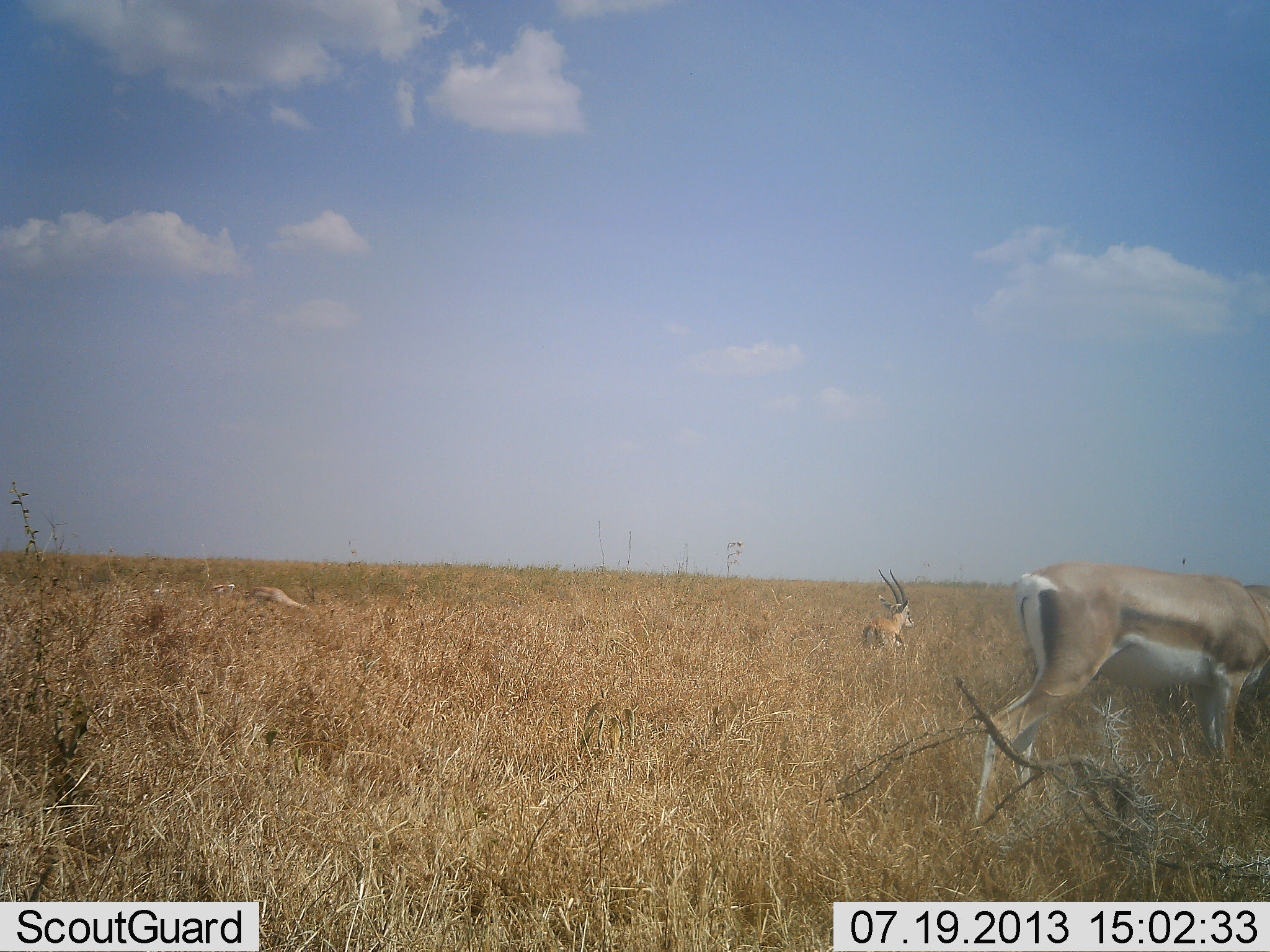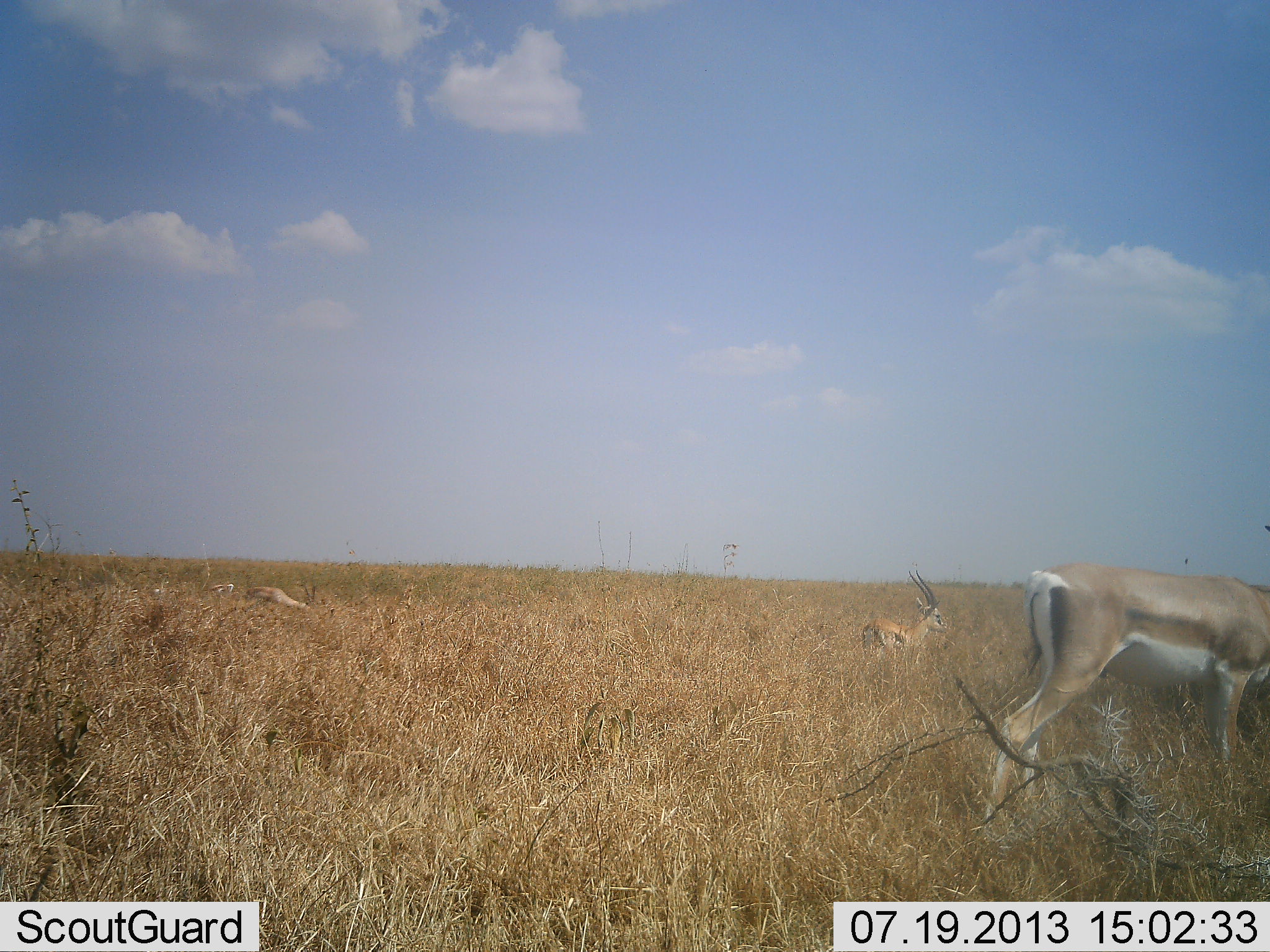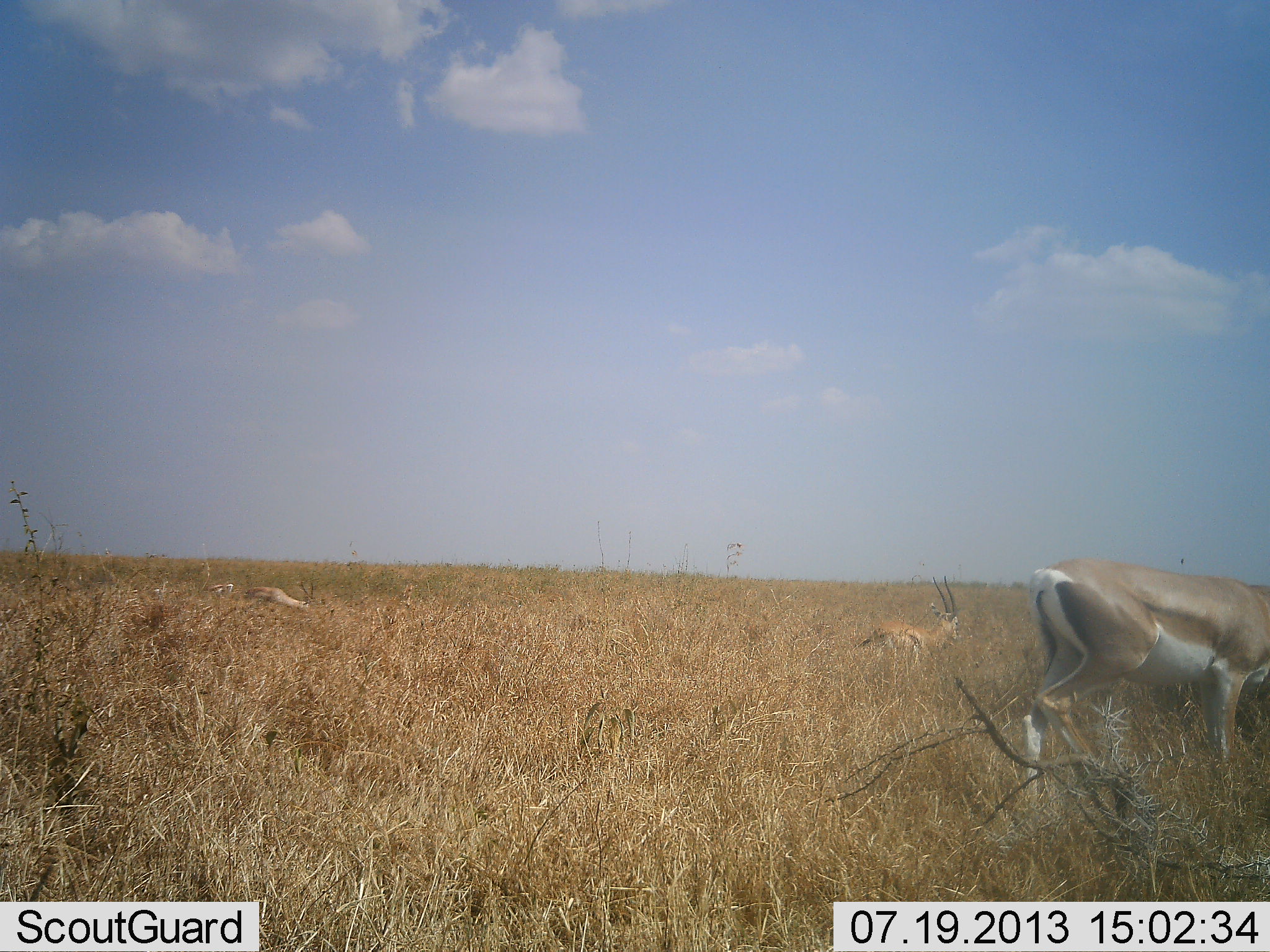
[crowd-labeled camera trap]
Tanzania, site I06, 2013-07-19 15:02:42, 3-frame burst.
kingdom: Animalia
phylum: Chordata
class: Mammalia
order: Artiodactyla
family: Bovidae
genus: Nanger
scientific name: Nanger granti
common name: grant's gazelle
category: gazellegrants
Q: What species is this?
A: Gazellegrants (grant's gazelle) (Nanger granti).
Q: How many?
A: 3.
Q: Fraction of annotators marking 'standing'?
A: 71%.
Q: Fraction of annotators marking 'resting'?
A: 4%.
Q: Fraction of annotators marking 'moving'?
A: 17%.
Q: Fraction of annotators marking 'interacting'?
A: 0%.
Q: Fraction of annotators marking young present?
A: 4%.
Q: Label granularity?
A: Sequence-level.